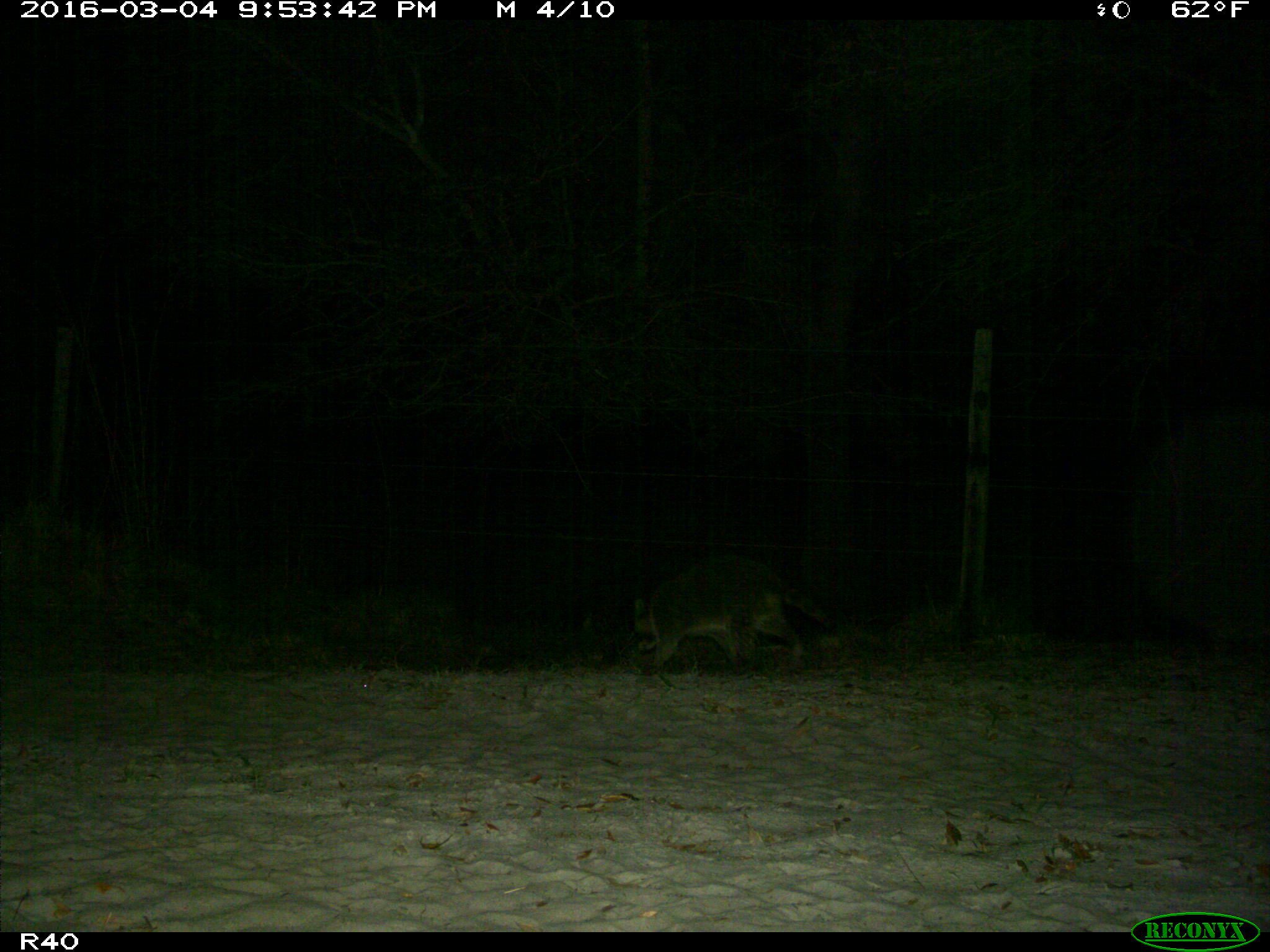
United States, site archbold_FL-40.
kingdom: Animalia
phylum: Chordata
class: Mammalia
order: Carnivora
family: Procyonidae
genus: Procyon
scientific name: Procyon lotor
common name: common raccoon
Procyon lotor (common raccoon).